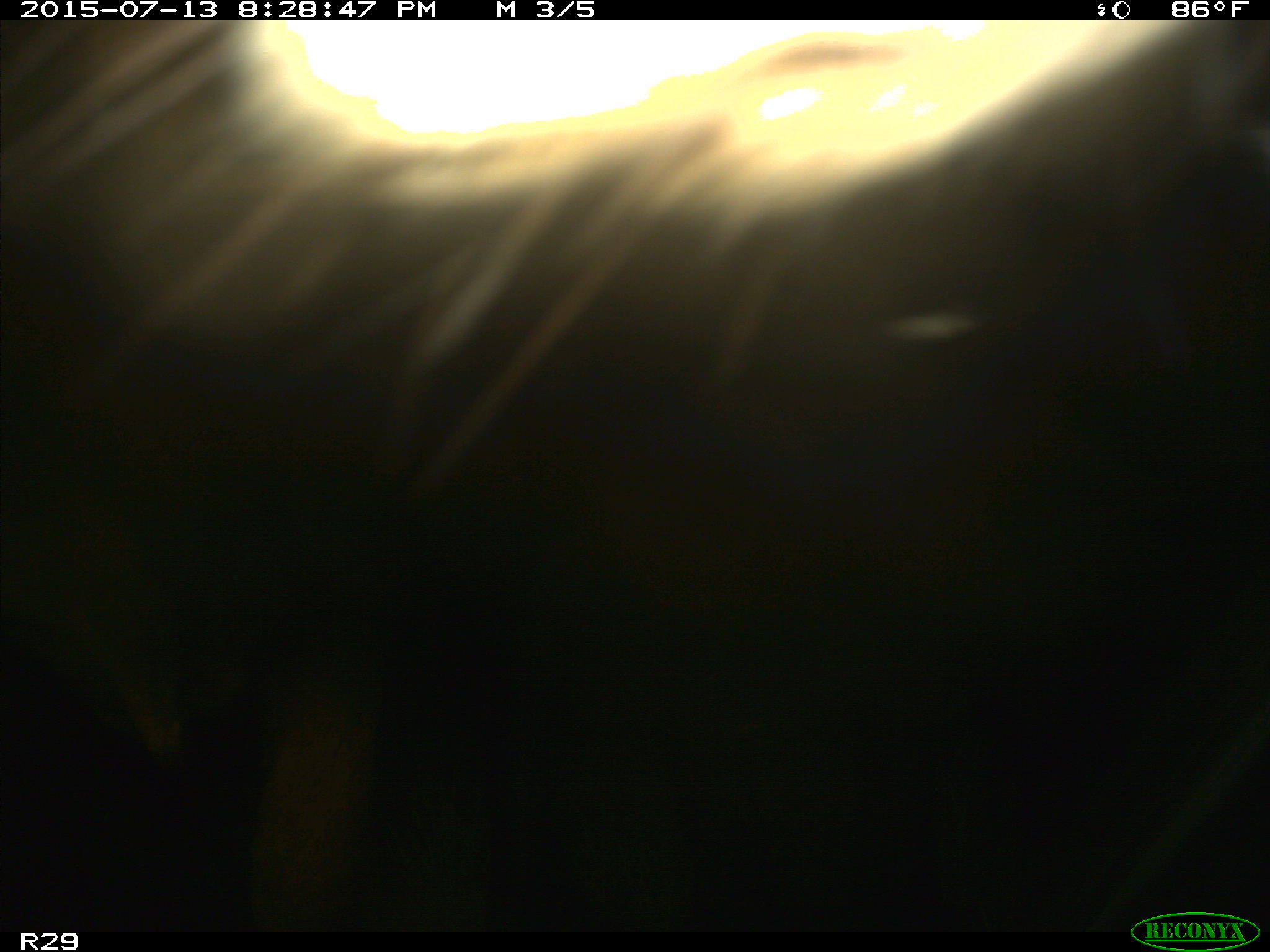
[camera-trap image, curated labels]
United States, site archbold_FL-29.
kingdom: Animalia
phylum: Chordata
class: Mammalia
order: Artiodactyla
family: Bovidae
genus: Bos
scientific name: Bos taurus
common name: domestic cow